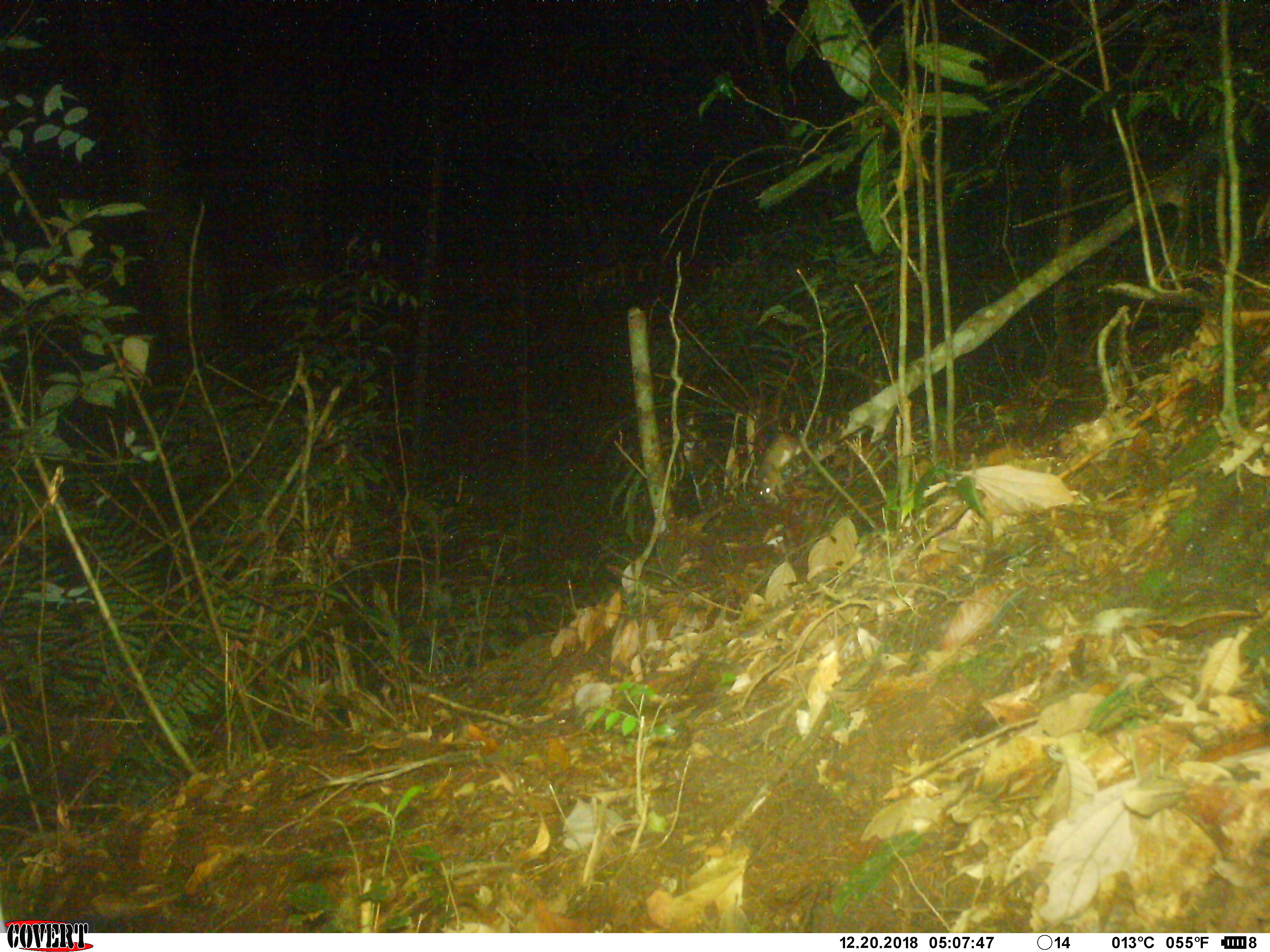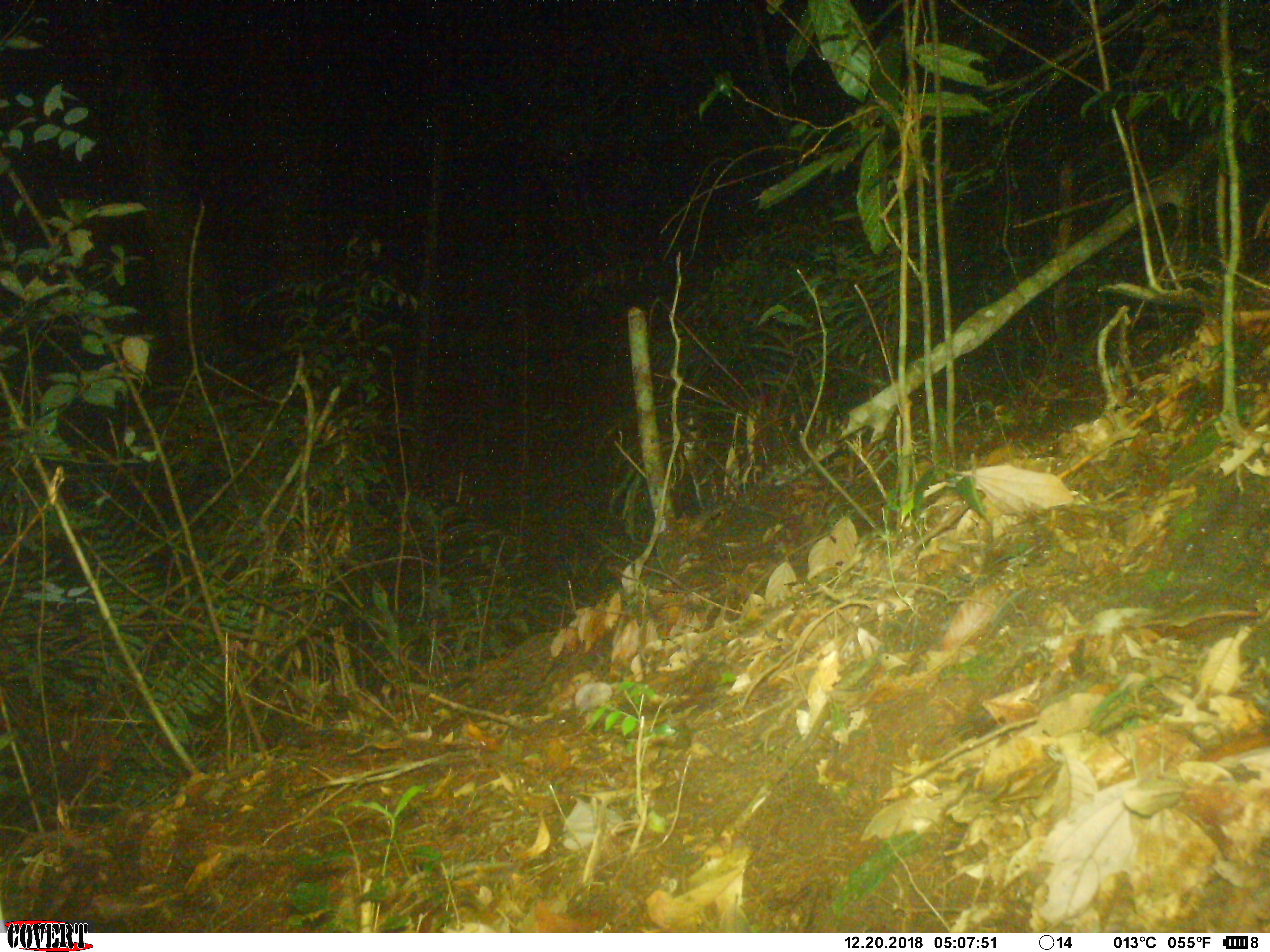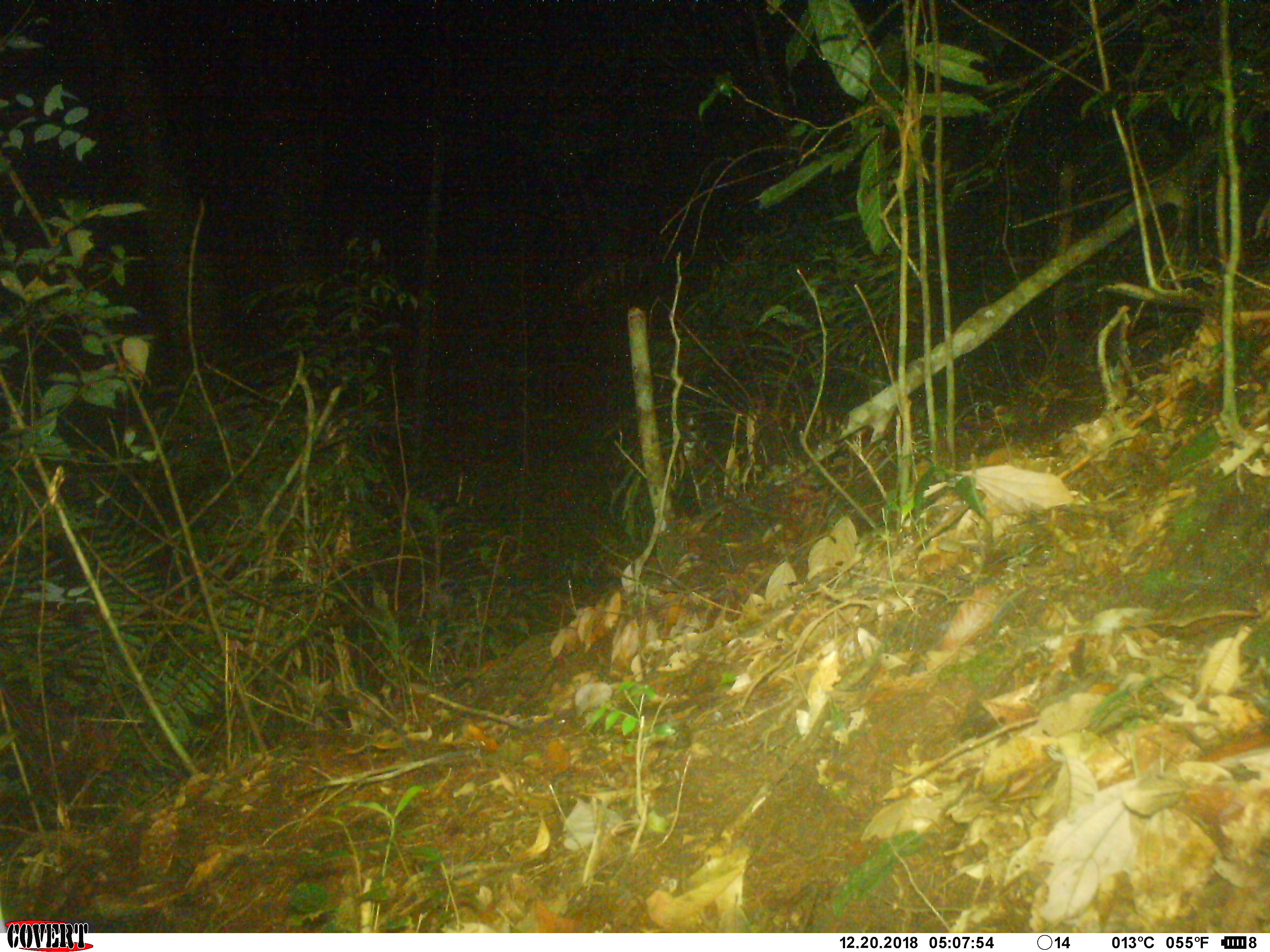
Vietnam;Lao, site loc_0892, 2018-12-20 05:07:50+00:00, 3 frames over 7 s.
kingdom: Animalia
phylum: Chordata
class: Mammalia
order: Rodentia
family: Muridae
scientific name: Muridae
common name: old-world mice and rats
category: unidentified murid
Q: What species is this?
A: Unidentified murid (old-world mice and rats) (Muridae).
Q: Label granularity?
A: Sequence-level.